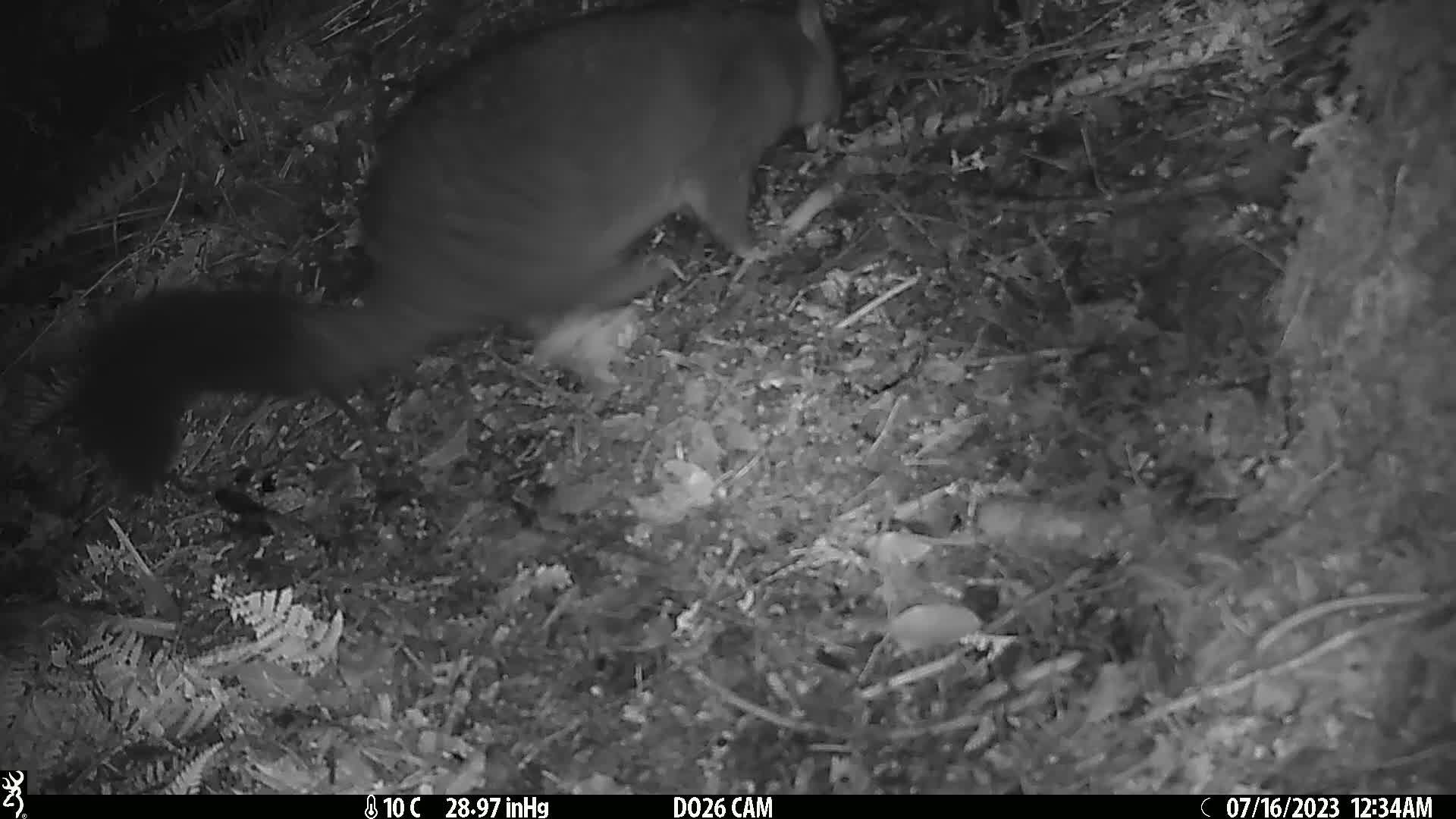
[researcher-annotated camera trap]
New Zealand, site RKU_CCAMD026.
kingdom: Animalia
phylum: Chordata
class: Mammalia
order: Diprotodontia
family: Phalangeridae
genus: Trichosurus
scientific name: Trichosurus vulpecula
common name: common brushtail possum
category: possum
Possum (common brushtail possum) (Trichosurus vulpecula).